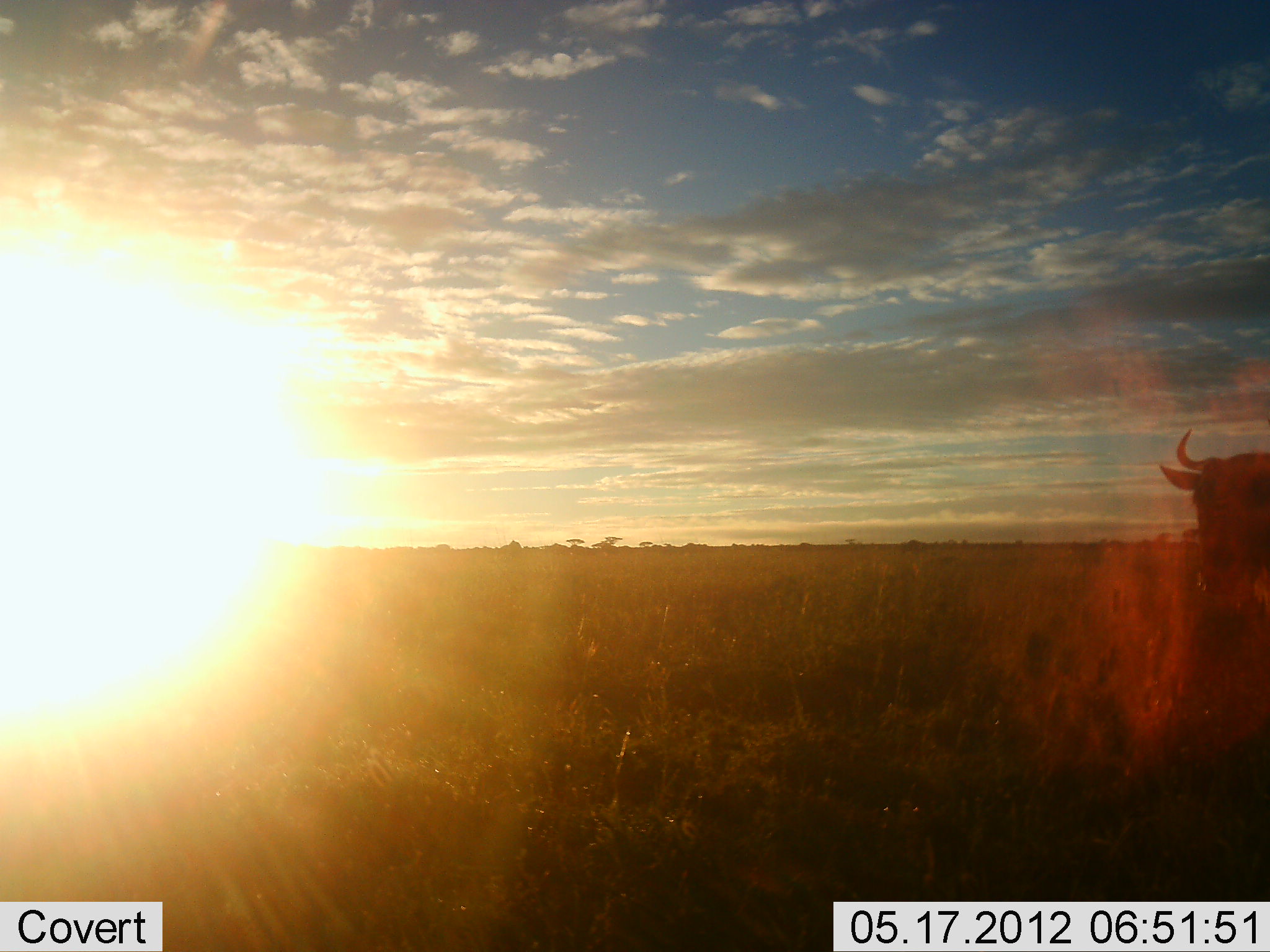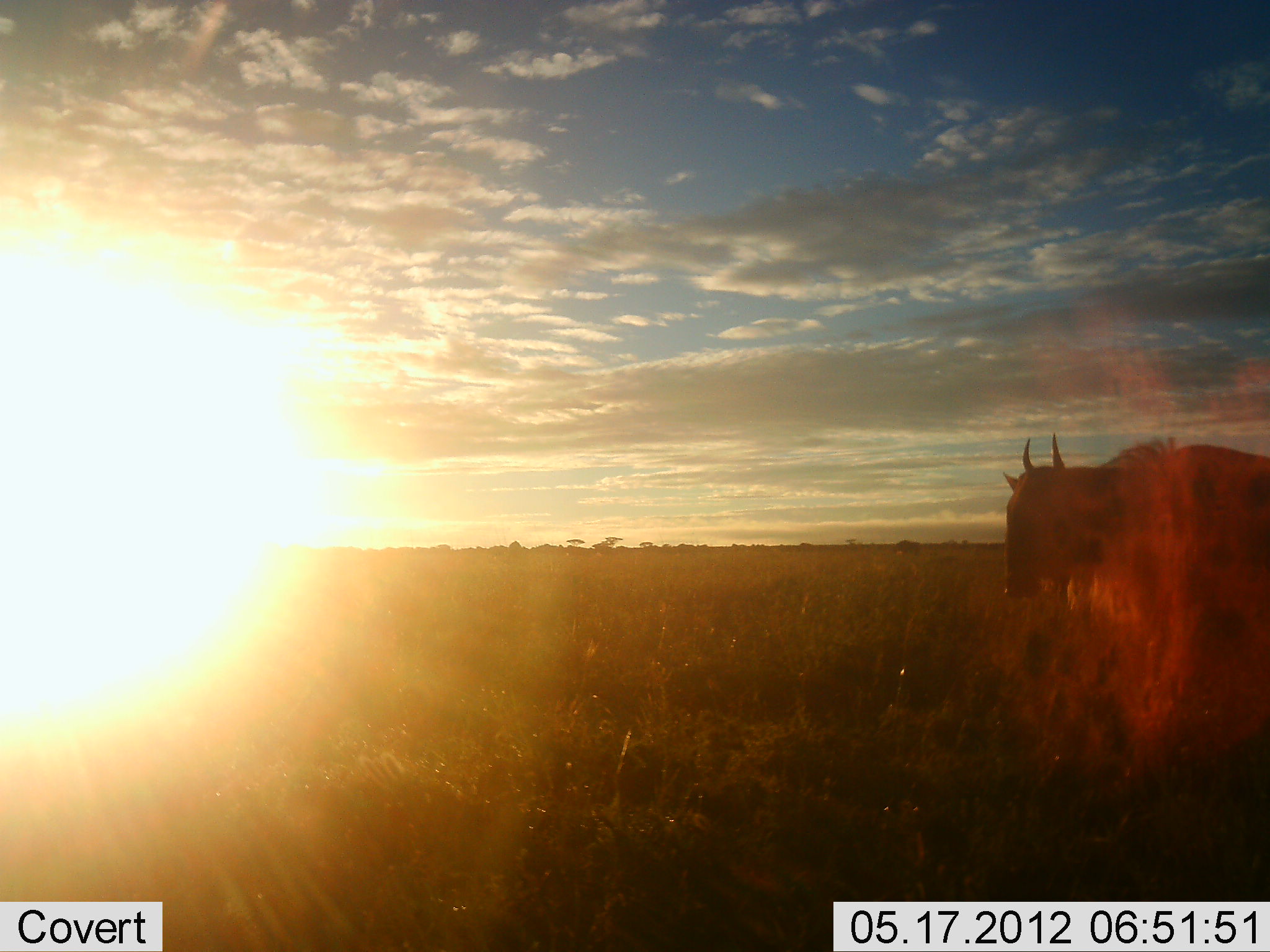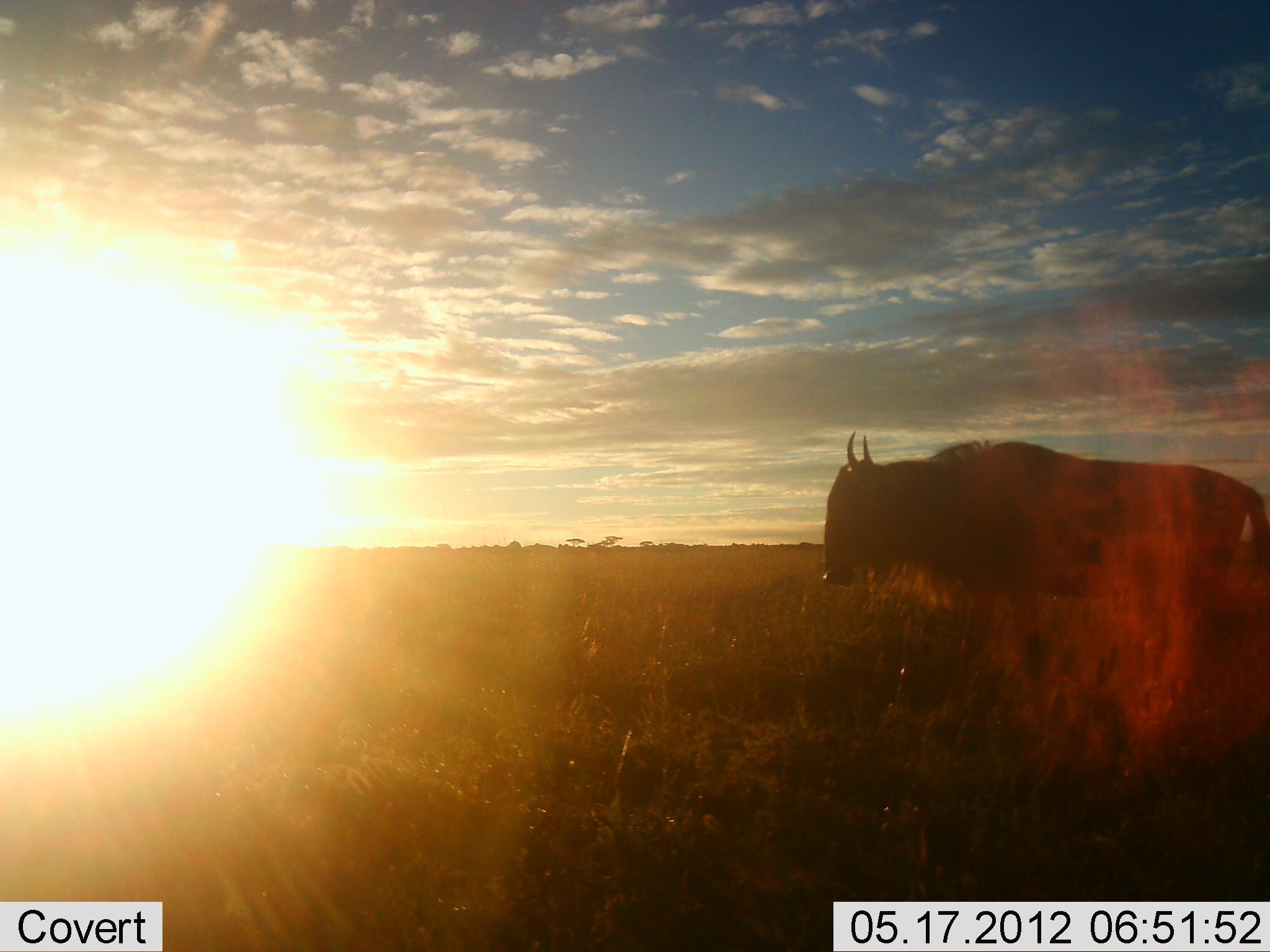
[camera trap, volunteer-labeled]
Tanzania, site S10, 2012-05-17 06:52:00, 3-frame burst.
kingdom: Animalia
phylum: Chordata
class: Mammalia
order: Artiodactyla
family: Bovidae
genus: Connochaetes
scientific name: Connochaetes taurinus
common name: blue wildebeest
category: wildebeest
Wildebeest (blue wildebeest) (Connochaetes taurinus), count 1. Behavior (volunteer vote fractions): standing 10%, resting 0%, moving 90%, interacting 0%. Young present (vote fraction): 0%. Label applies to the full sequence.